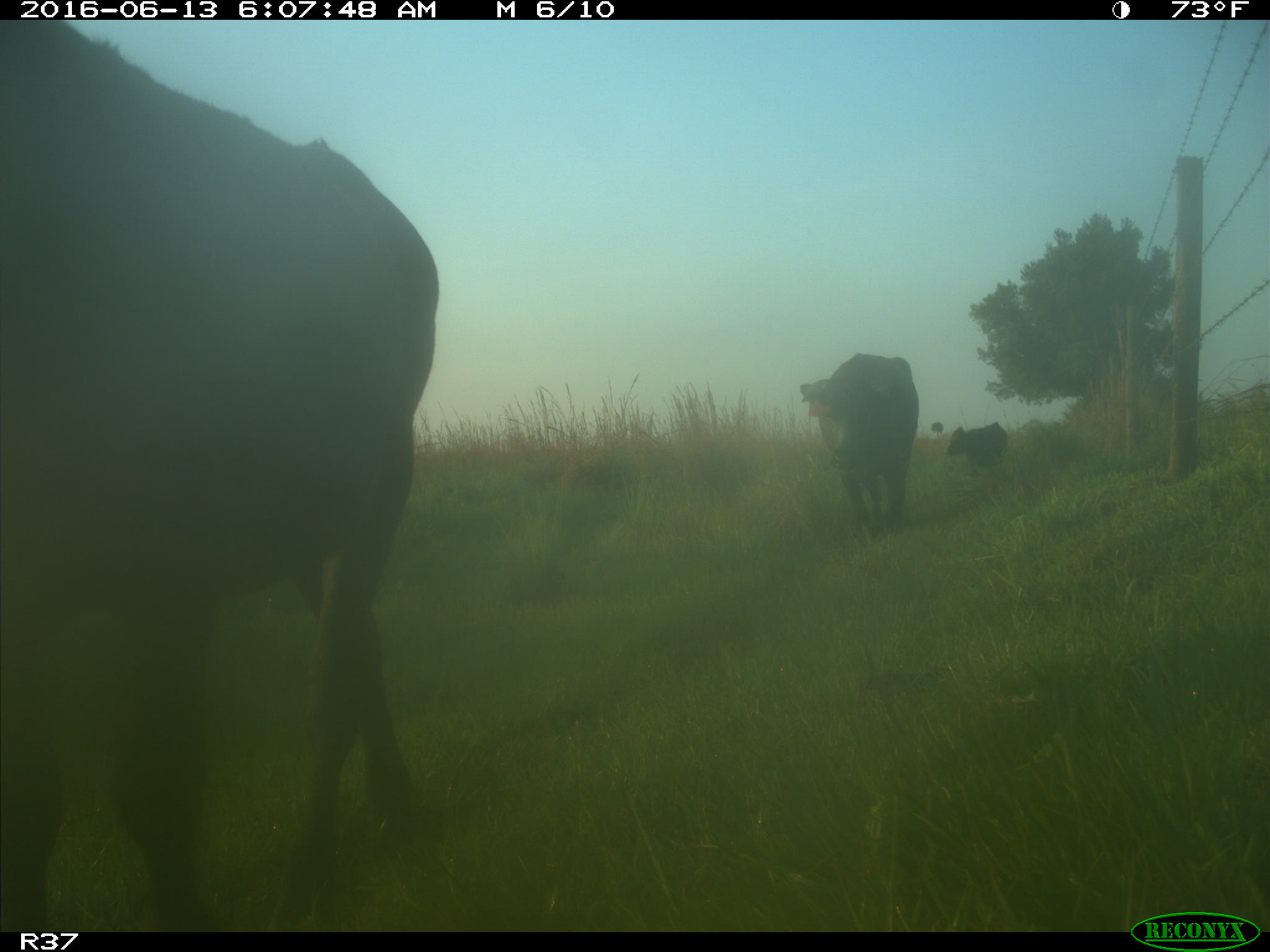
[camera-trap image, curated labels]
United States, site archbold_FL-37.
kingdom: Animalia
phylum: Chordata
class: Mammalia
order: Artiodactyla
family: Bovidae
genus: Bos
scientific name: Bos taurus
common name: domestic cow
Bos taurus (domestic cow).